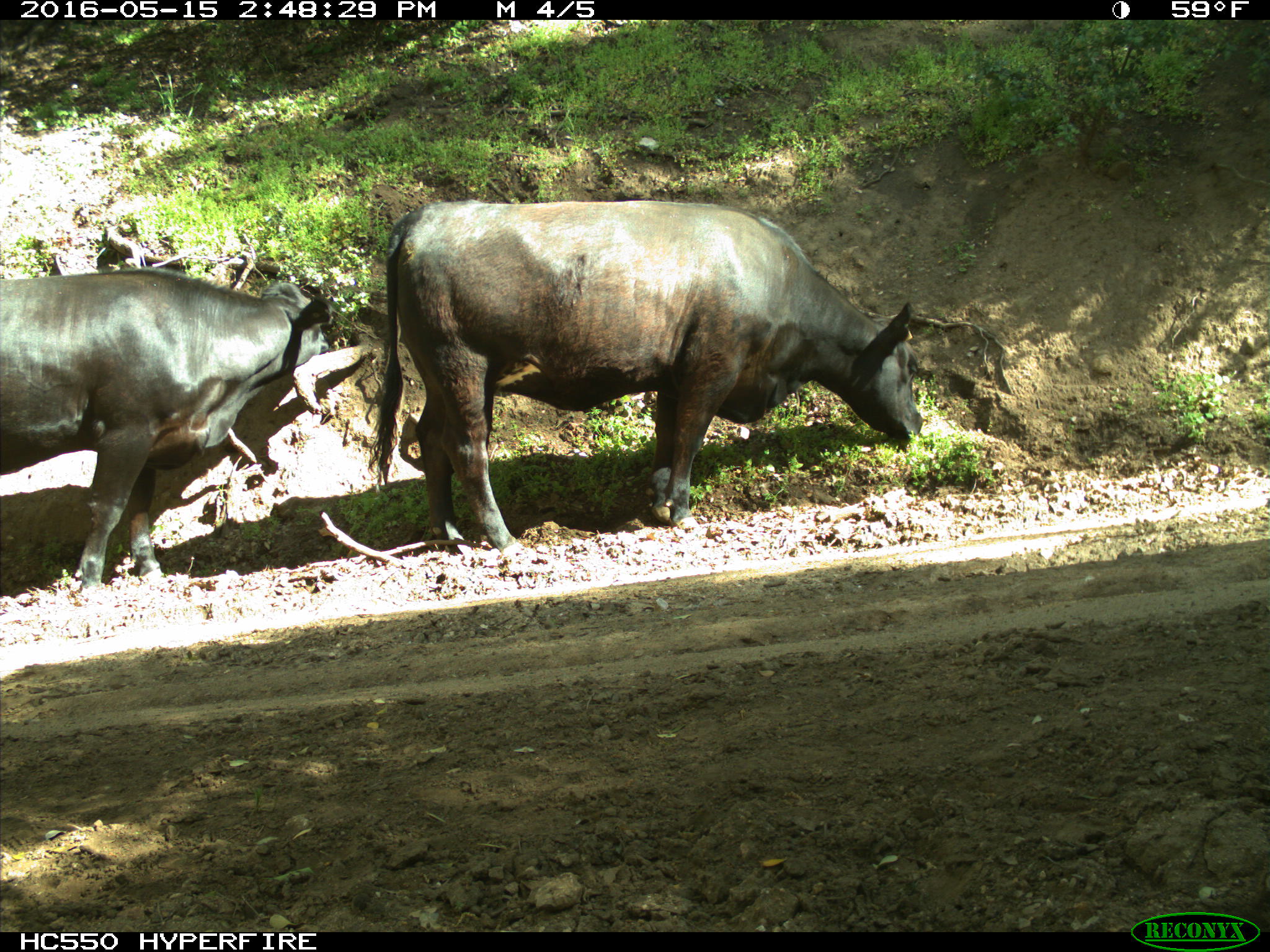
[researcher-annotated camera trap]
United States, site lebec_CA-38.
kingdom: Animalia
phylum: Chordata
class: Mammalia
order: Artiodactyla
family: Bovidae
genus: Bos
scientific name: Bos taurus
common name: domestic cow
Bos taurus (domestic cow).